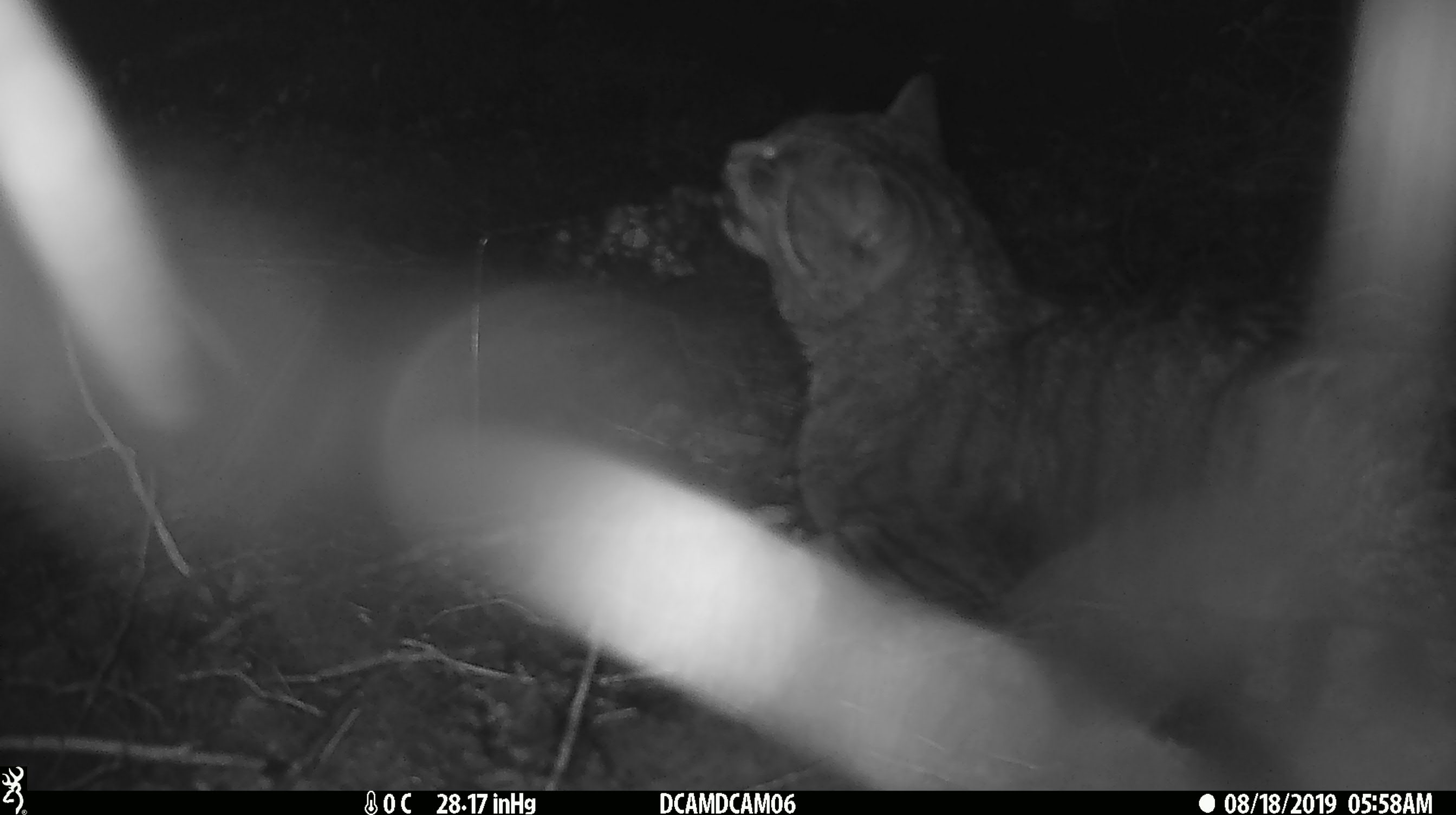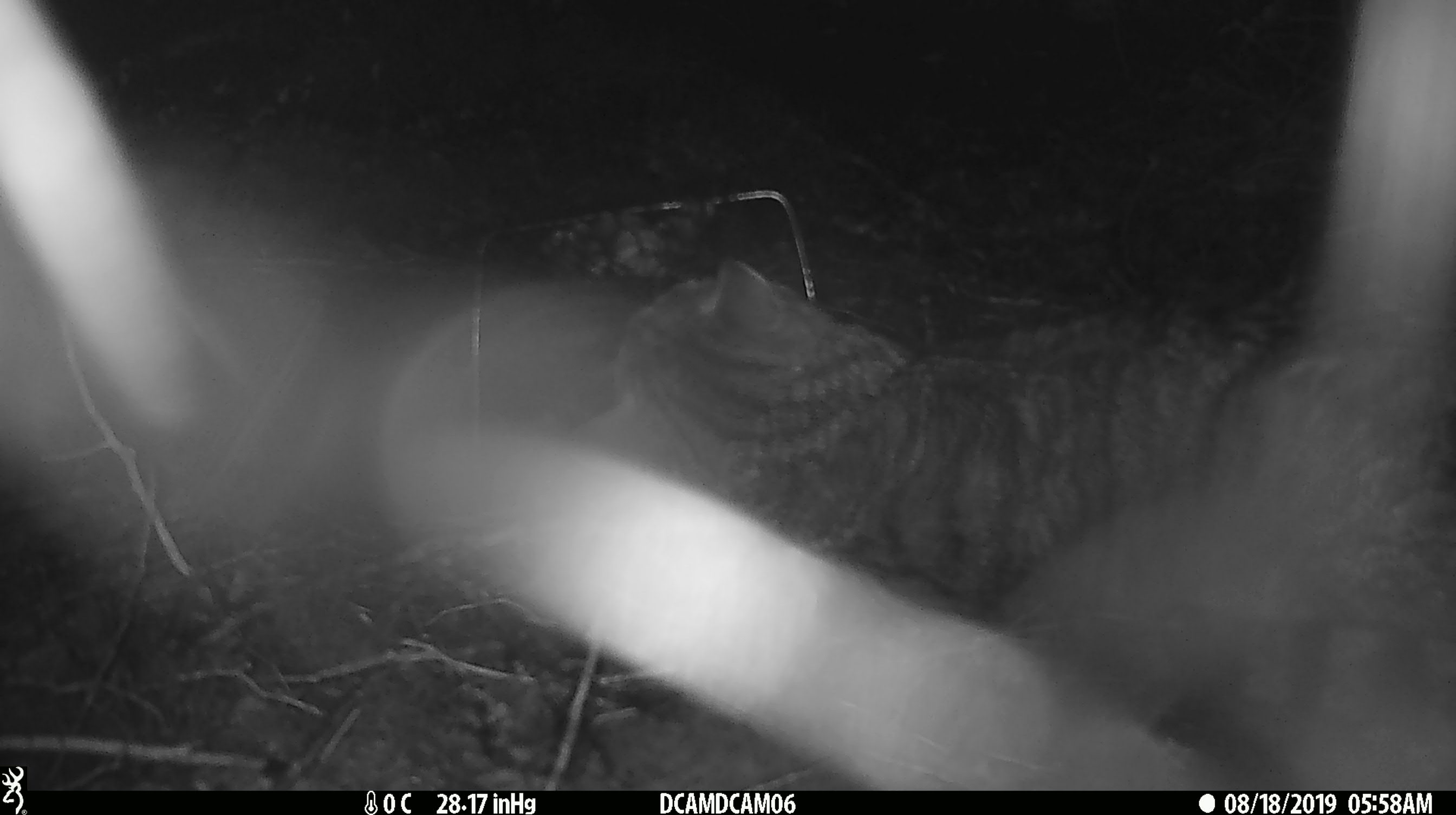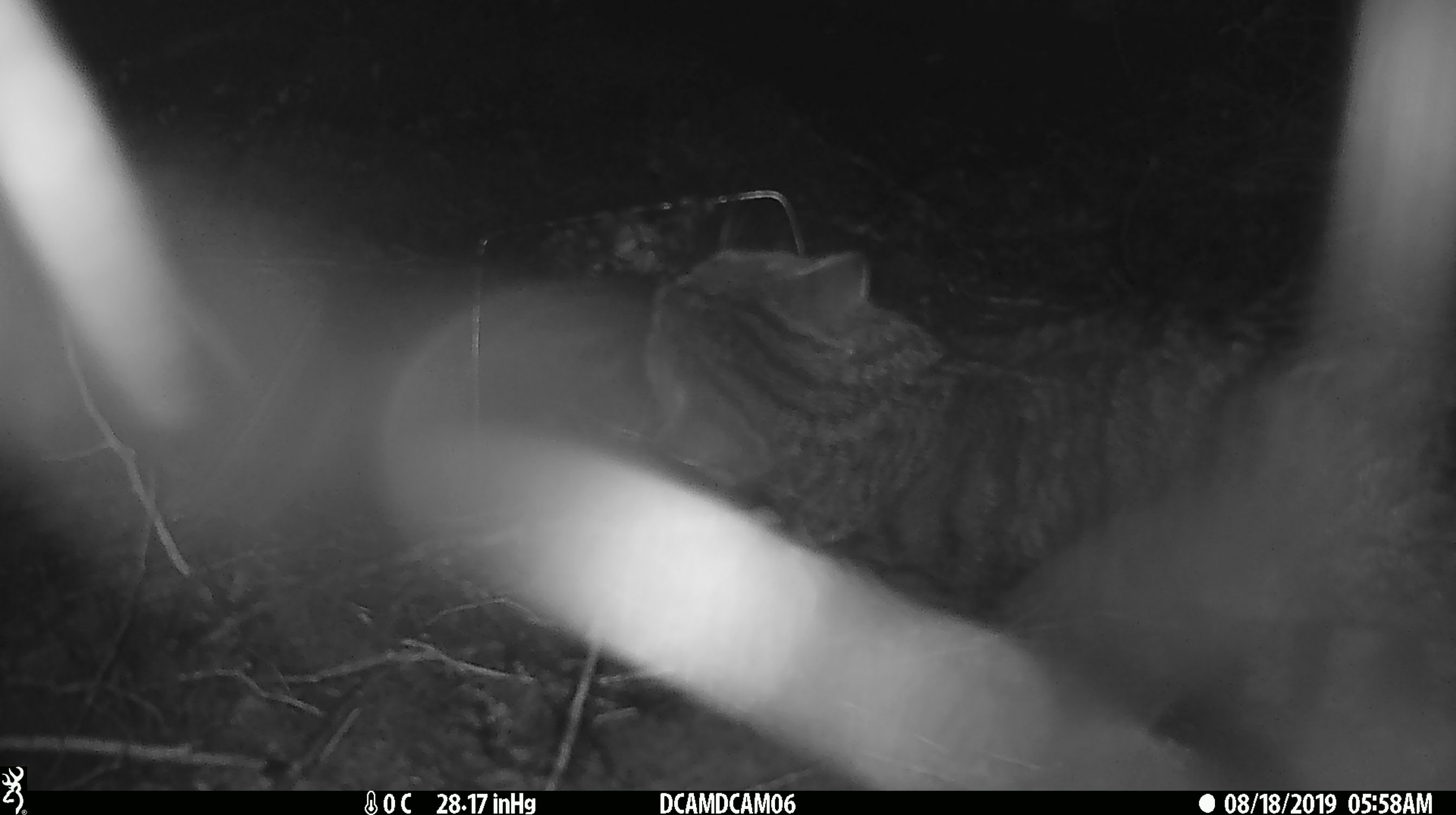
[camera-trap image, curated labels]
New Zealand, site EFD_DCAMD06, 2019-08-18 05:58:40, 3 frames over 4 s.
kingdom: Animalia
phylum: Chordata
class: Mammalia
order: Carnivora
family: Felidae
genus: Felis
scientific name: Felis catus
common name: domestic cat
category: cat